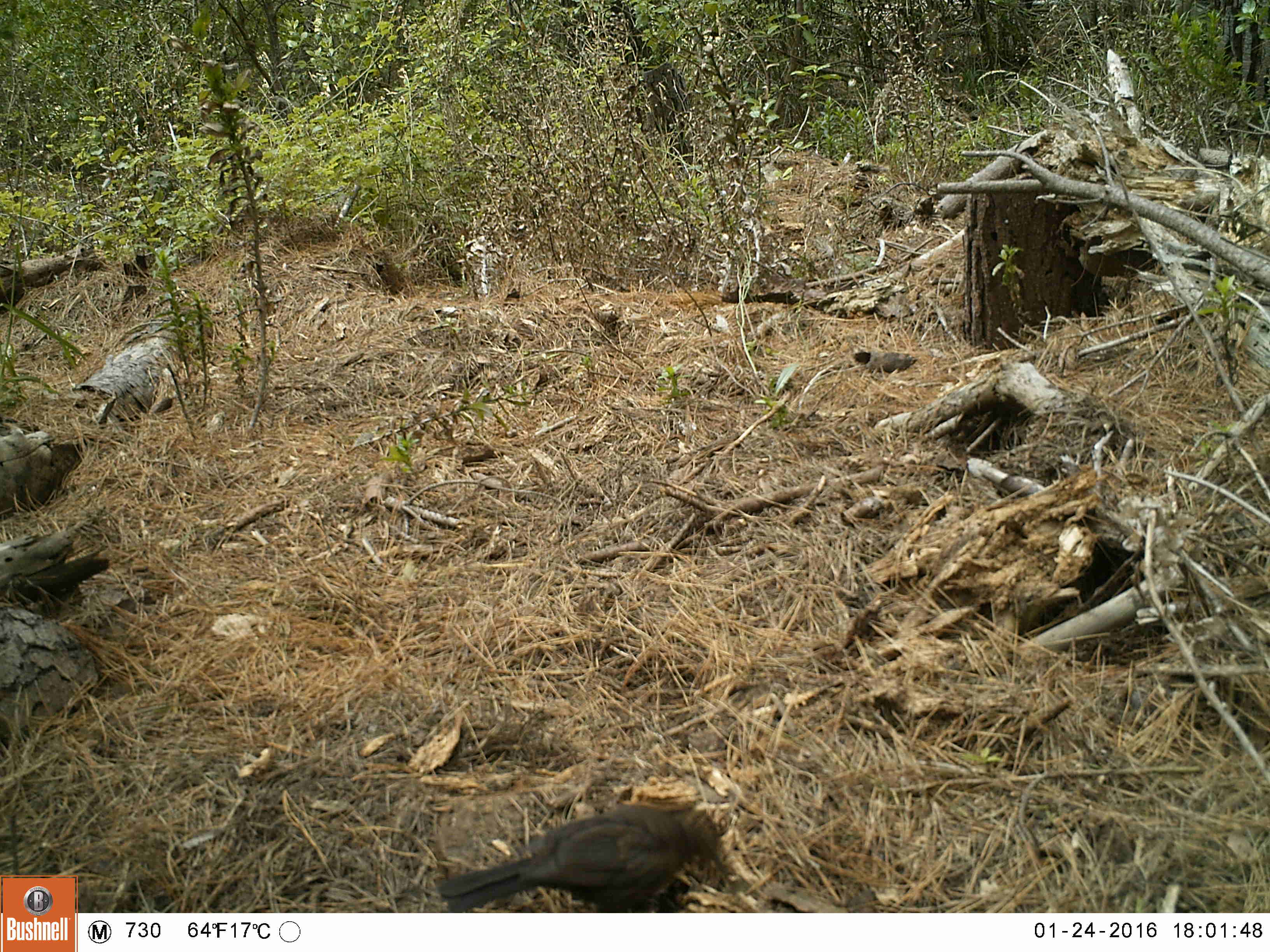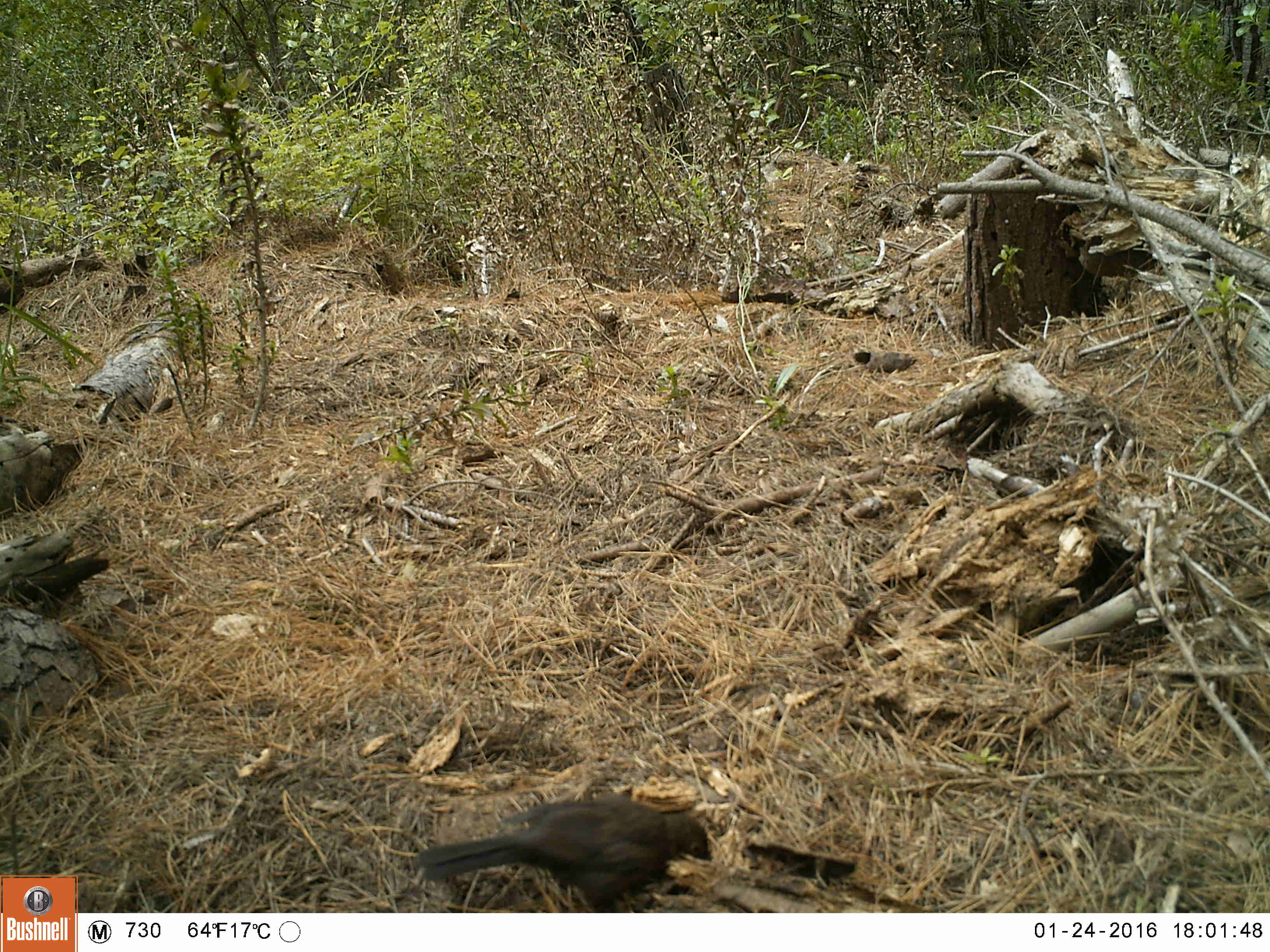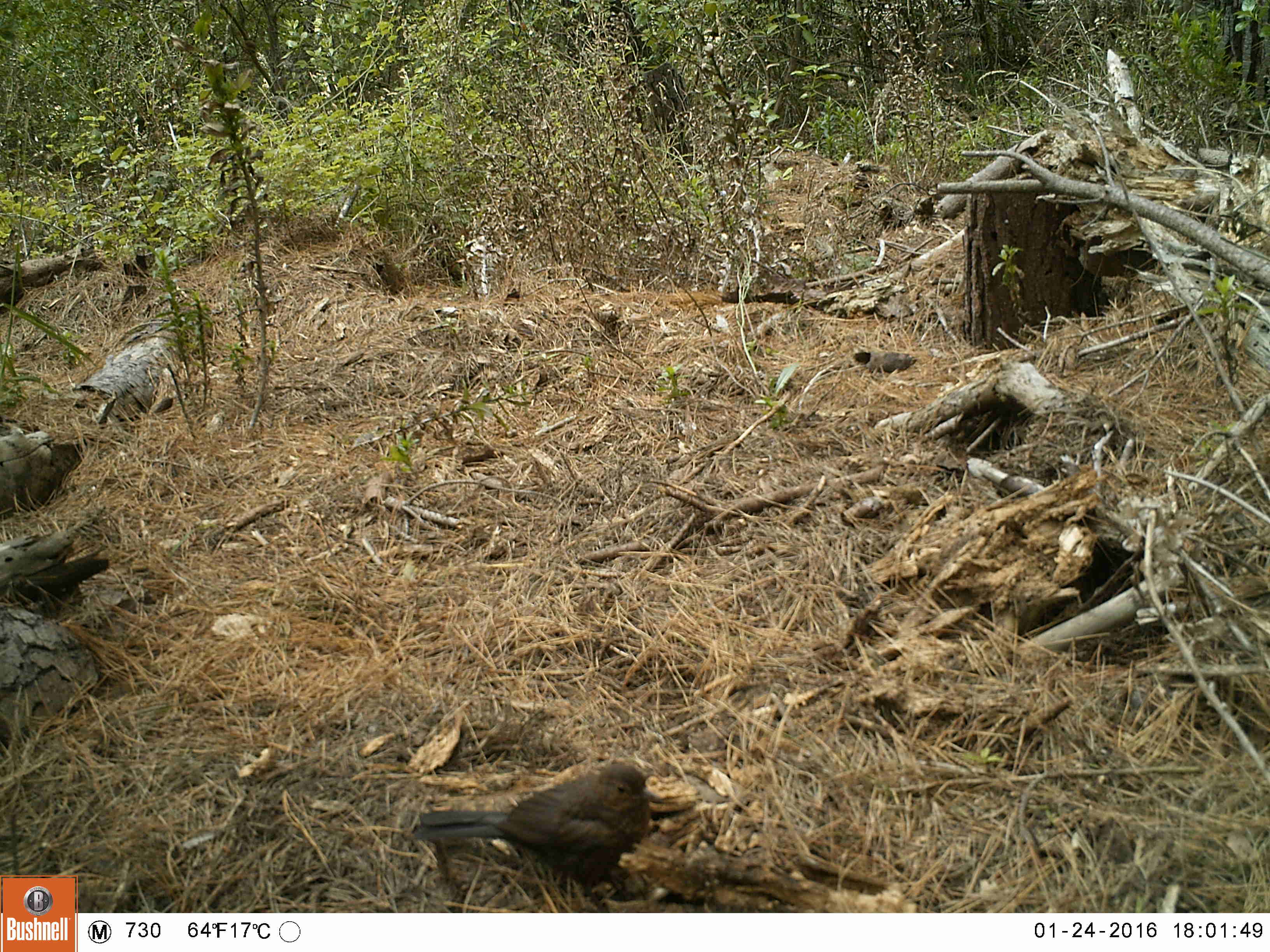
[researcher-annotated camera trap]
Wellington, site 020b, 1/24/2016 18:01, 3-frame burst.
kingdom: Animalia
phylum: Chordata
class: Aves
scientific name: Aves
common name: bird